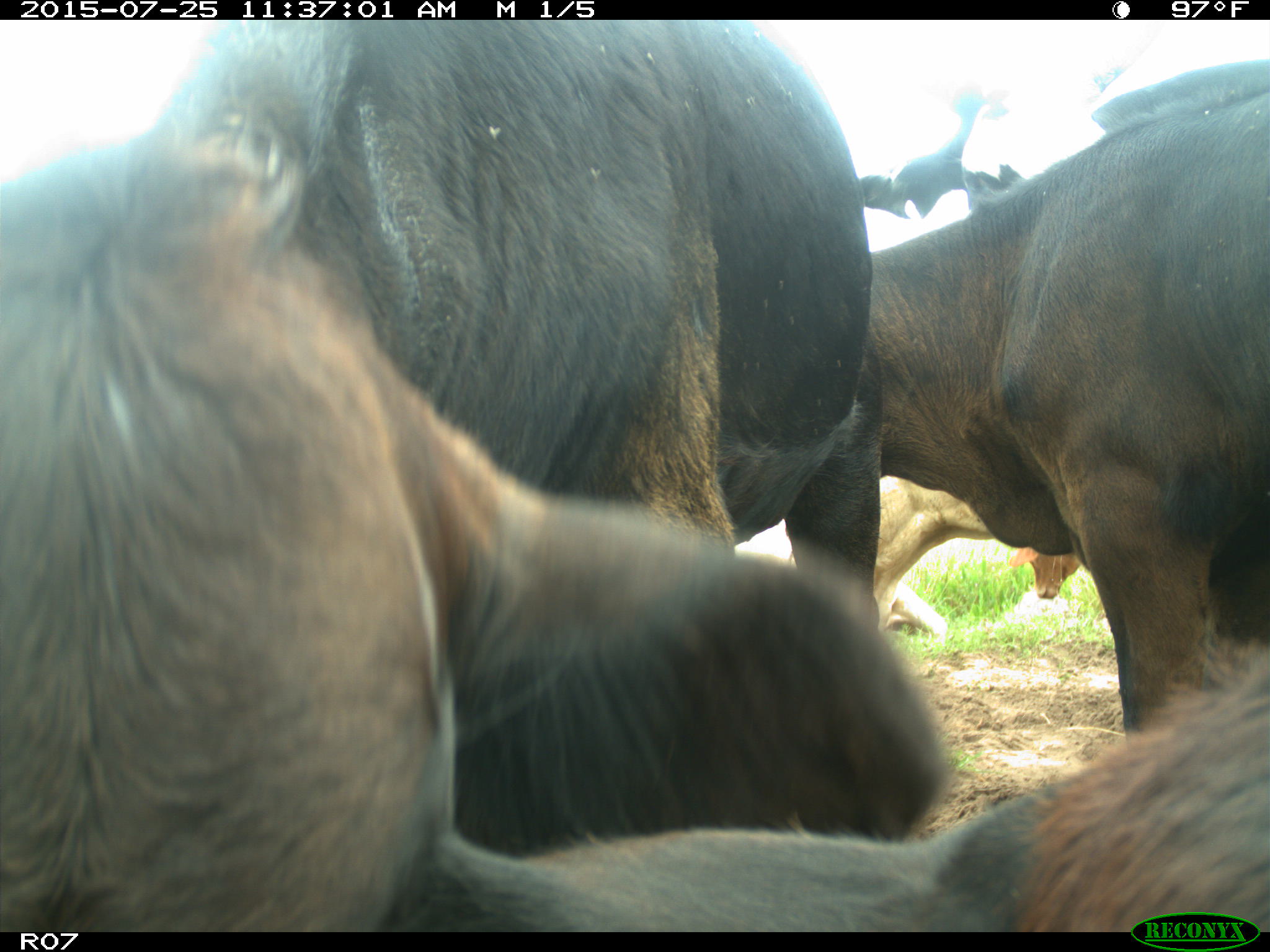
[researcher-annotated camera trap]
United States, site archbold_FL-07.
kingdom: Animalia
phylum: Chordata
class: Mammalia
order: Artiodactyla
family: Bovidae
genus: Bos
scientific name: Bos taurus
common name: domestic cow